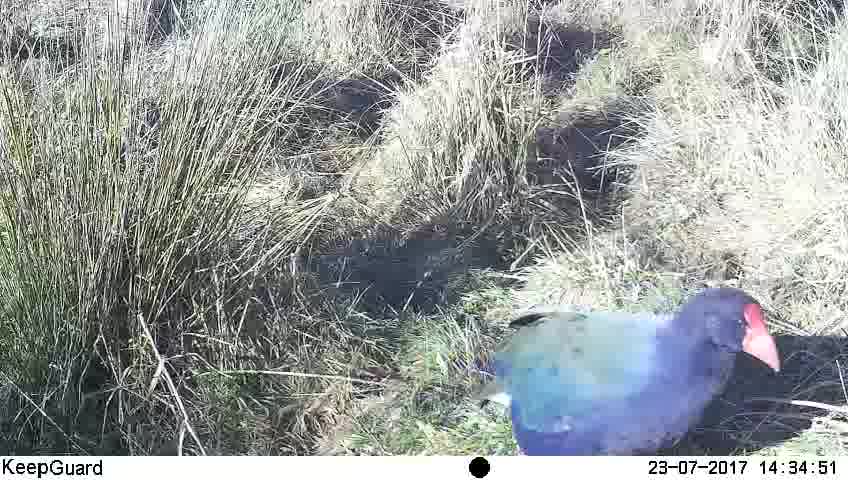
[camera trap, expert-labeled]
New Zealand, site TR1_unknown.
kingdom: Animalia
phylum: Chordata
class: Aves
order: Gruiformes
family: Rallidae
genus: Porphyrio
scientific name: Porphyrio mantelli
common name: takahe